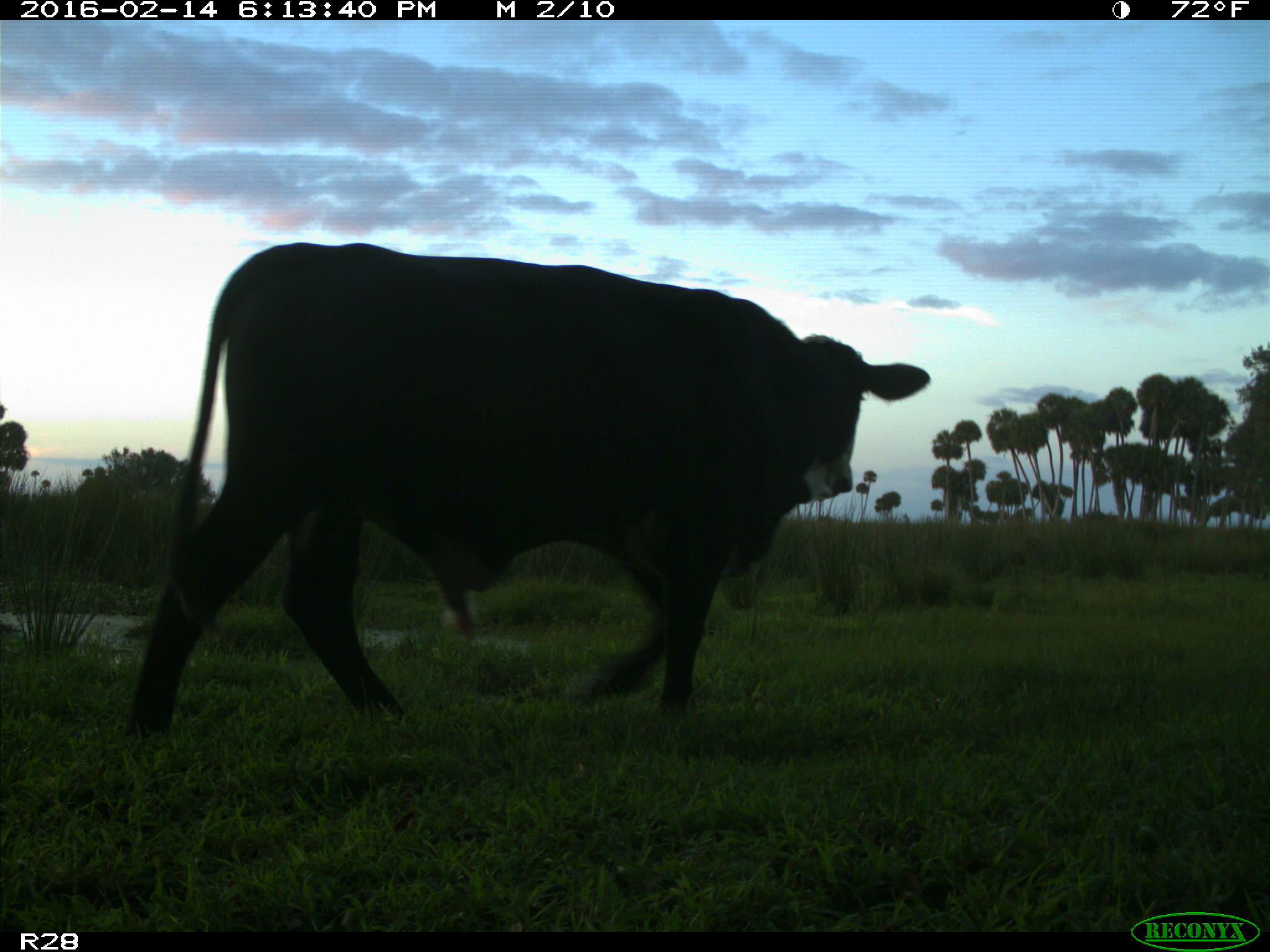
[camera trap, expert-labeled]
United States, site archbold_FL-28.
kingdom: Animalia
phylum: Chordata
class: Mammalia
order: Artiodactyla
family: Bovidae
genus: Bos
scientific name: Bos taurus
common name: domestic cow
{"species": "Bos taurus (domestic cow)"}